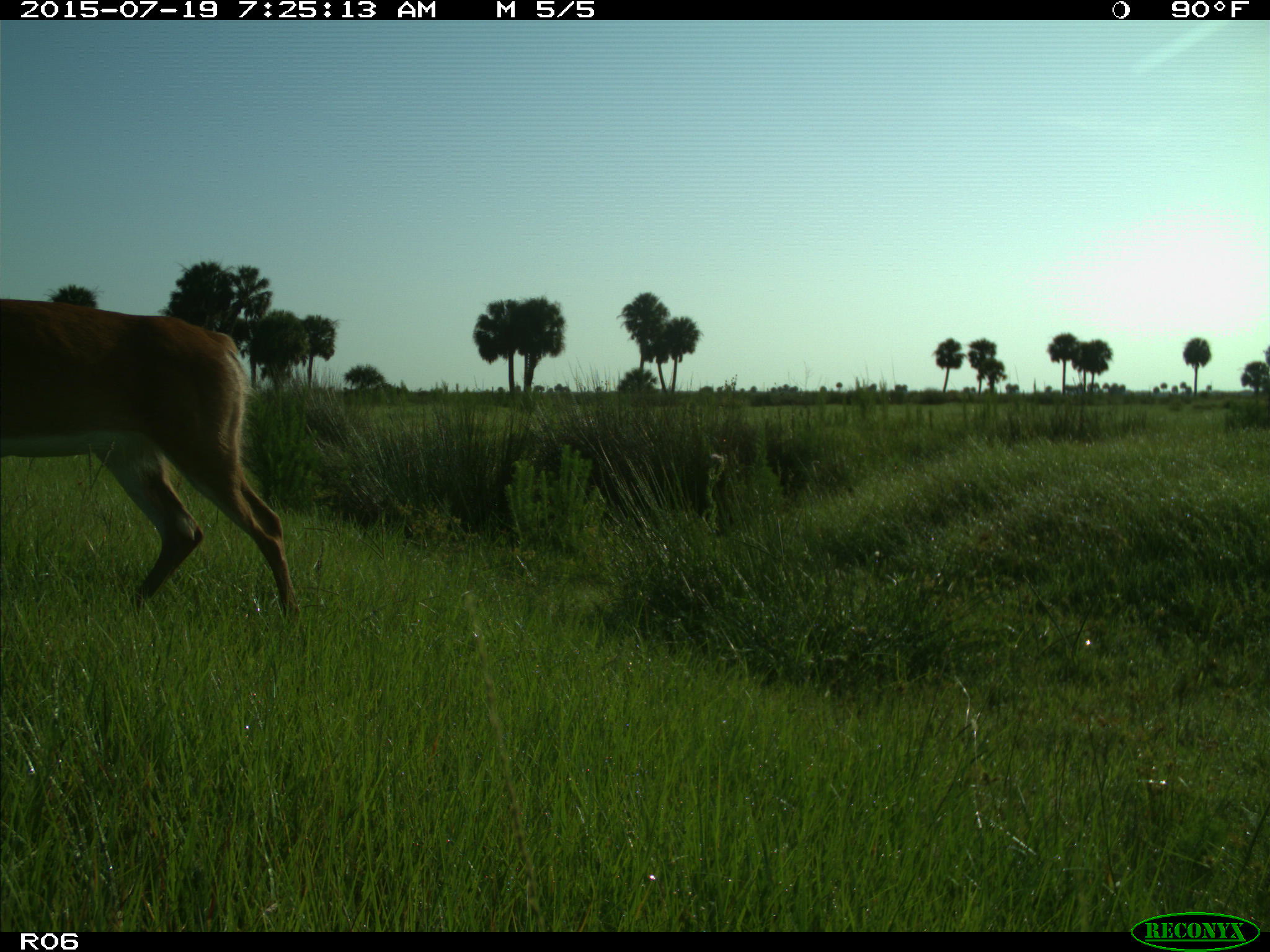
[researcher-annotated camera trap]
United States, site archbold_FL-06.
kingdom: Animalia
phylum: Chordata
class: Mammalia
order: Artiodactyla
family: Cervidae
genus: Odocoileus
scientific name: Odocoileus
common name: deer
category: unidentified deer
Unidentified deer (deer) (Odocoileus).